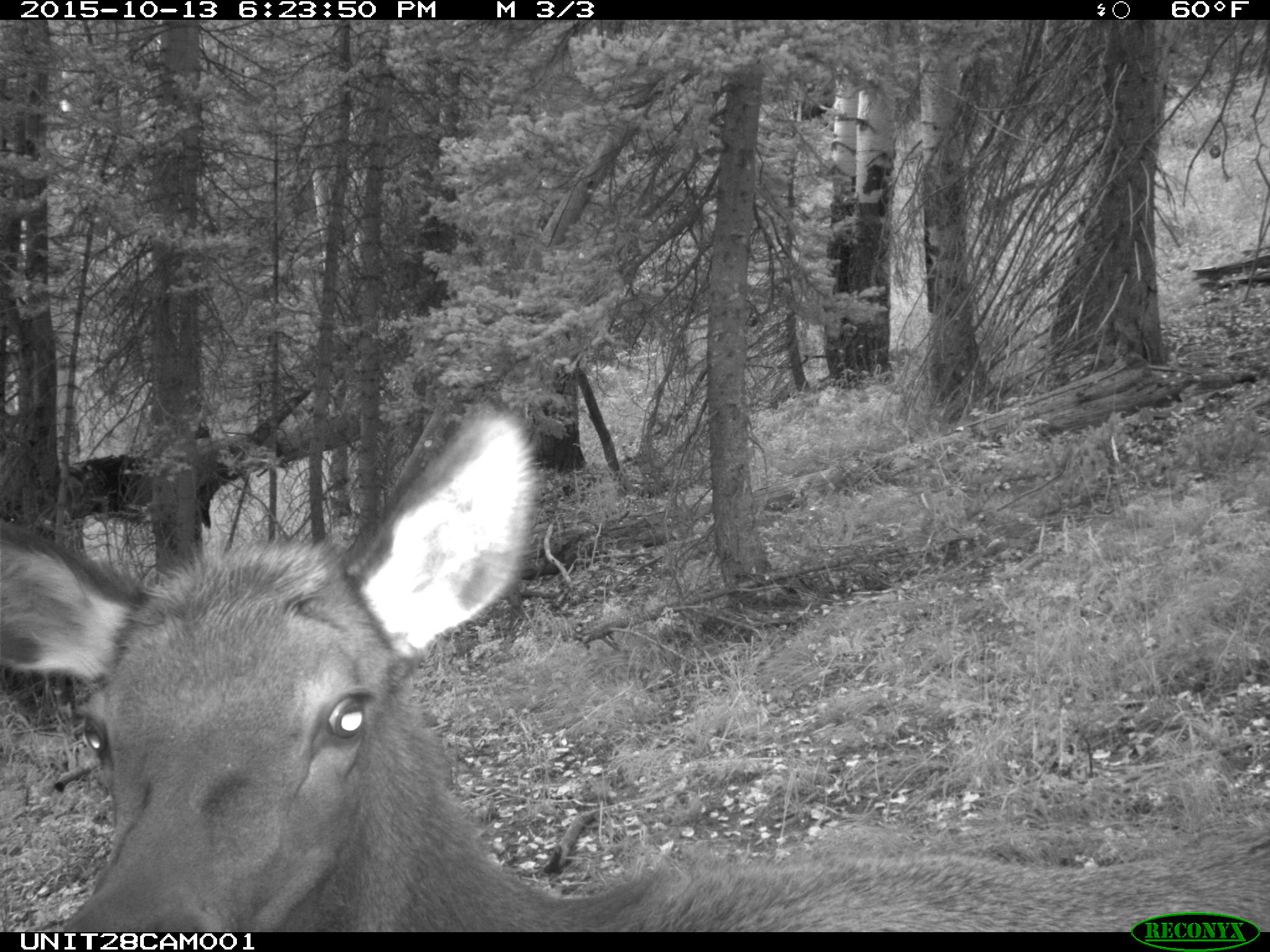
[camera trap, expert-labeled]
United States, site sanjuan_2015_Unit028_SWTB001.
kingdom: Animalia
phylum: Chordata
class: Mammalia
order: Artiodactyla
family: Cervidae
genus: Cervus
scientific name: Cervus elaphus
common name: red deer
Cervus elaphus (red deer).